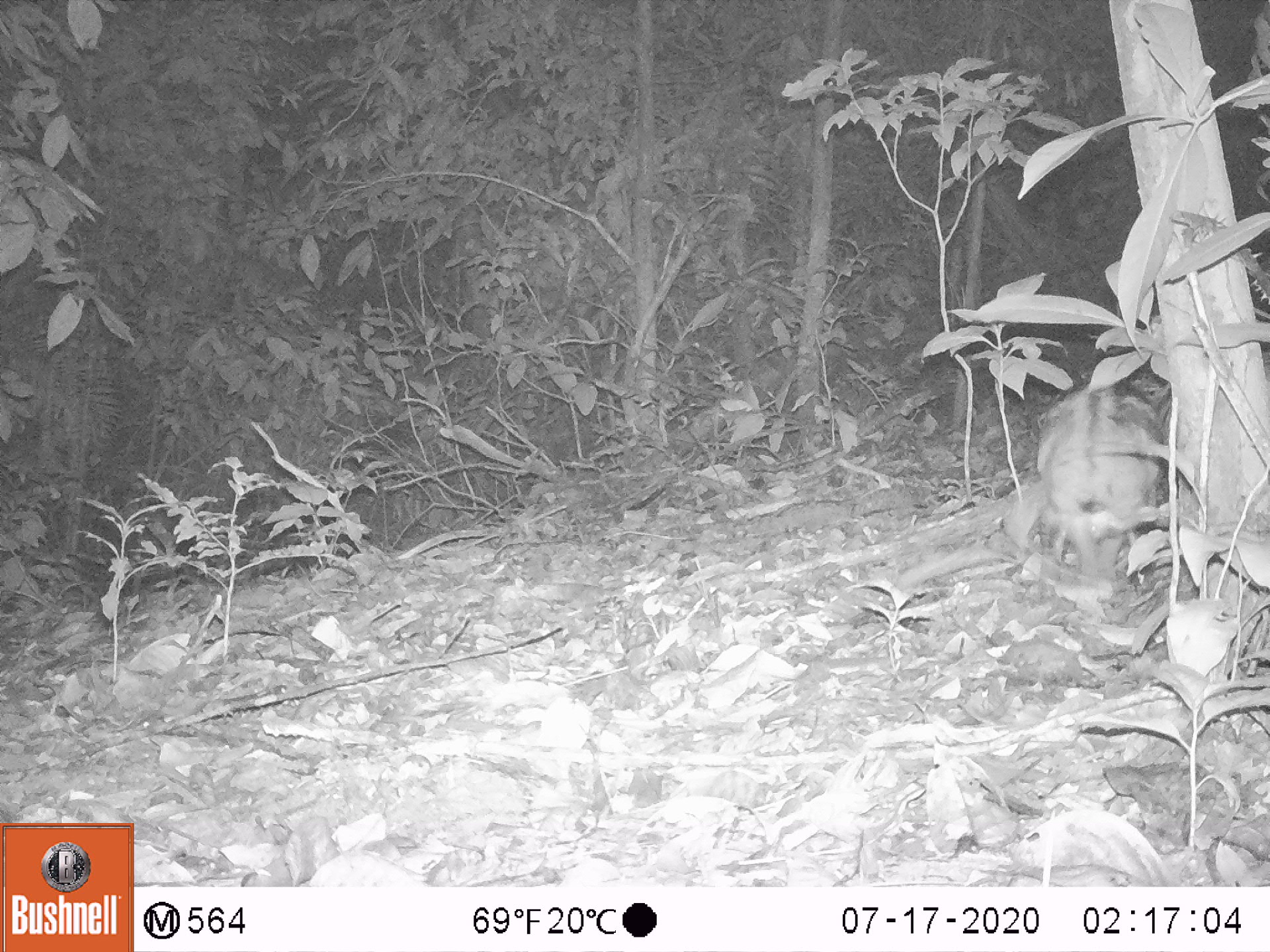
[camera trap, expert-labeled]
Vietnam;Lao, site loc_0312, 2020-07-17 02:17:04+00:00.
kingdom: Animalia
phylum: Chordata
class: Mammalia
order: Lagomorpha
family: Leporidae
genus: Nesolagus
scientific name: Nesolagus timminsi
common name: annamite striped rabbit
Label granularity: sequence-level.